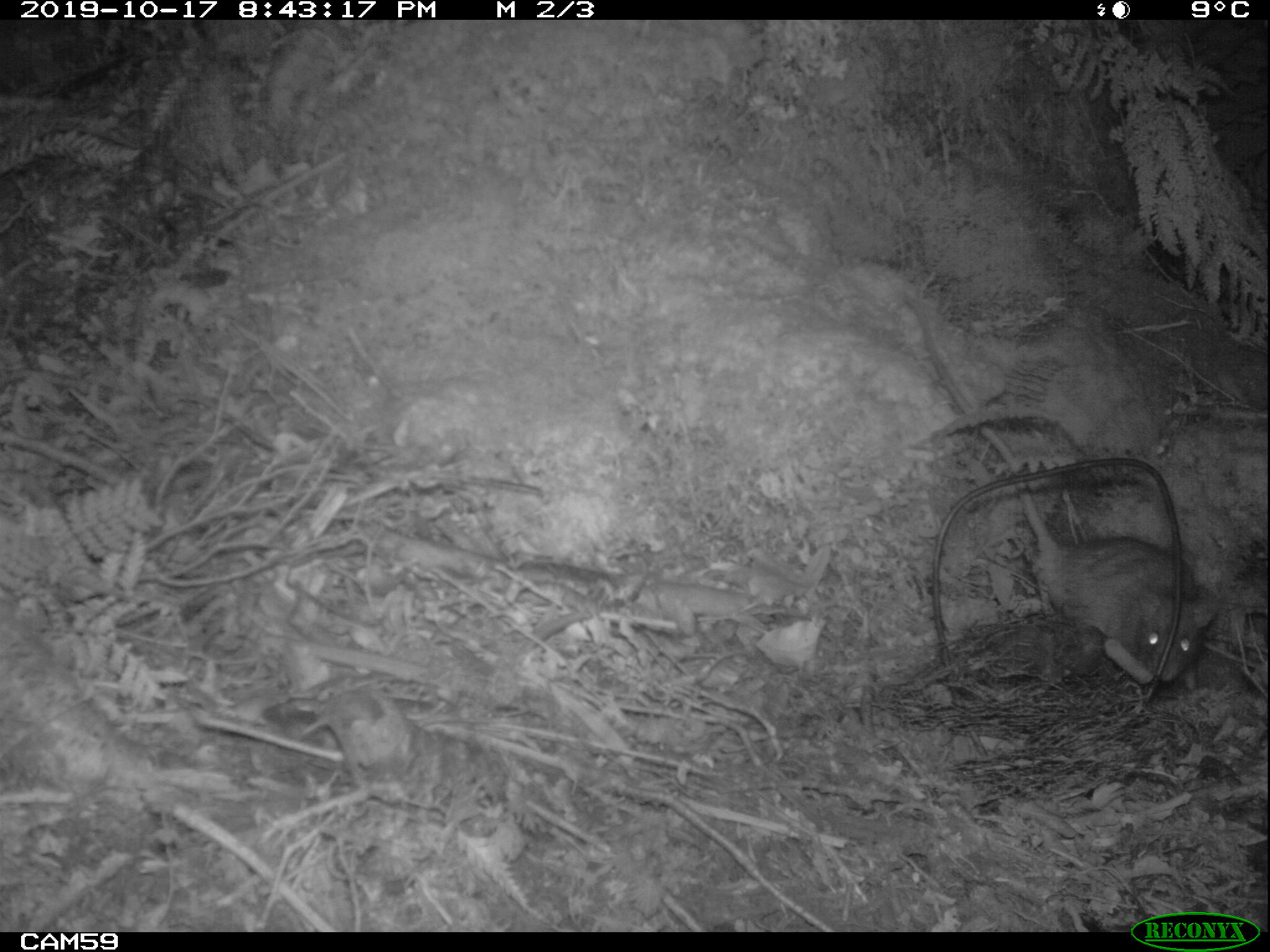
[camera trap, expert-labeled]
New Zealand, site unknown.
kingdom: Animalia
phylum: Chordata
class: Mammalia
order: Rodentia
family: Muridae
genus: Rattus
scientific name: Rattus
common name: rat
Rat (Rattus).